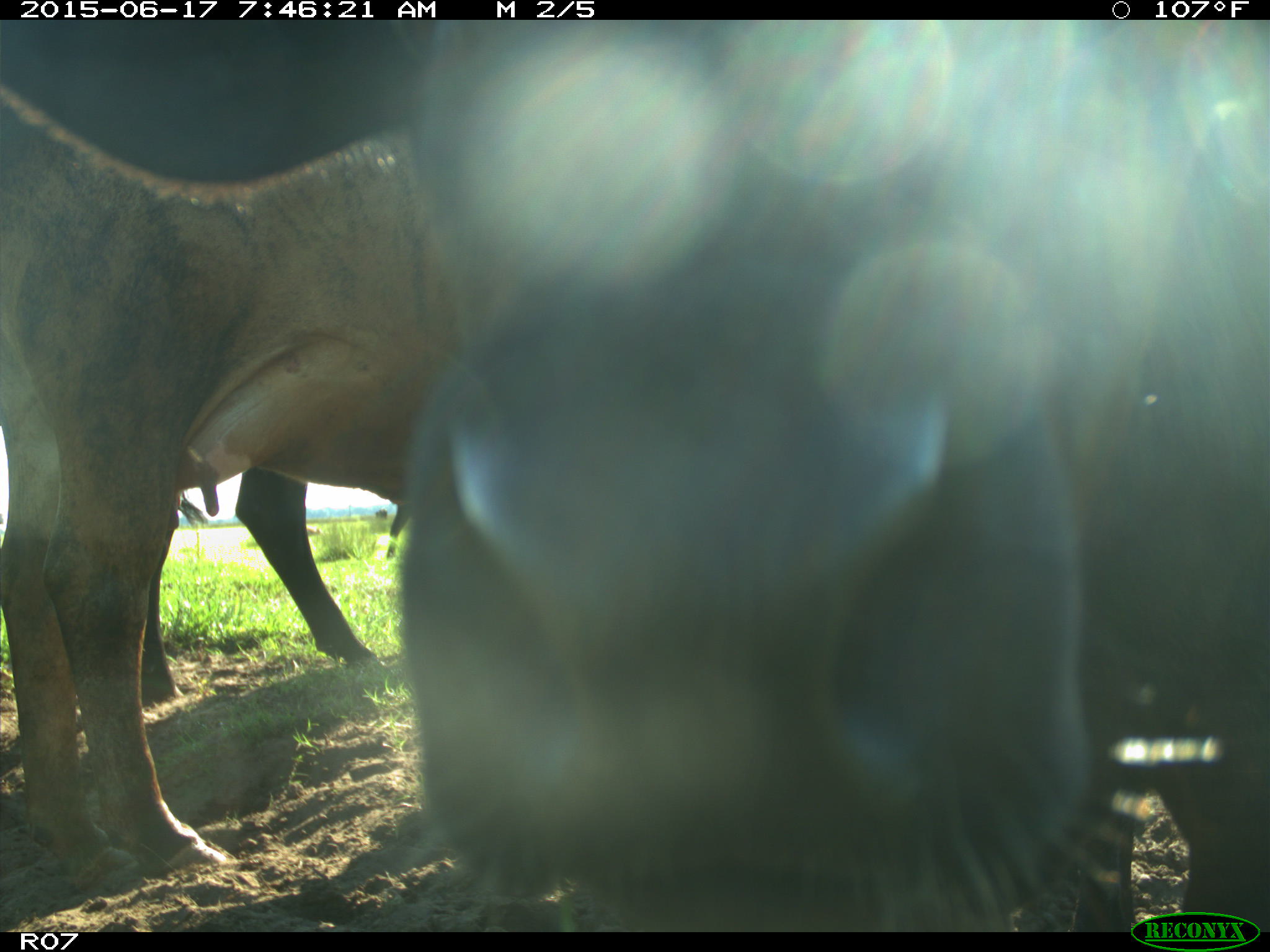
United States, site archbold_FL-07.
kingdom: Animalia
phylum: Chordata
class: Mammalia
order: Artiodactyla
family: Bovidae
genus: Bos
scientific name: Bos taurus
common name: domestic cow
Bos taurus (domestic cow).